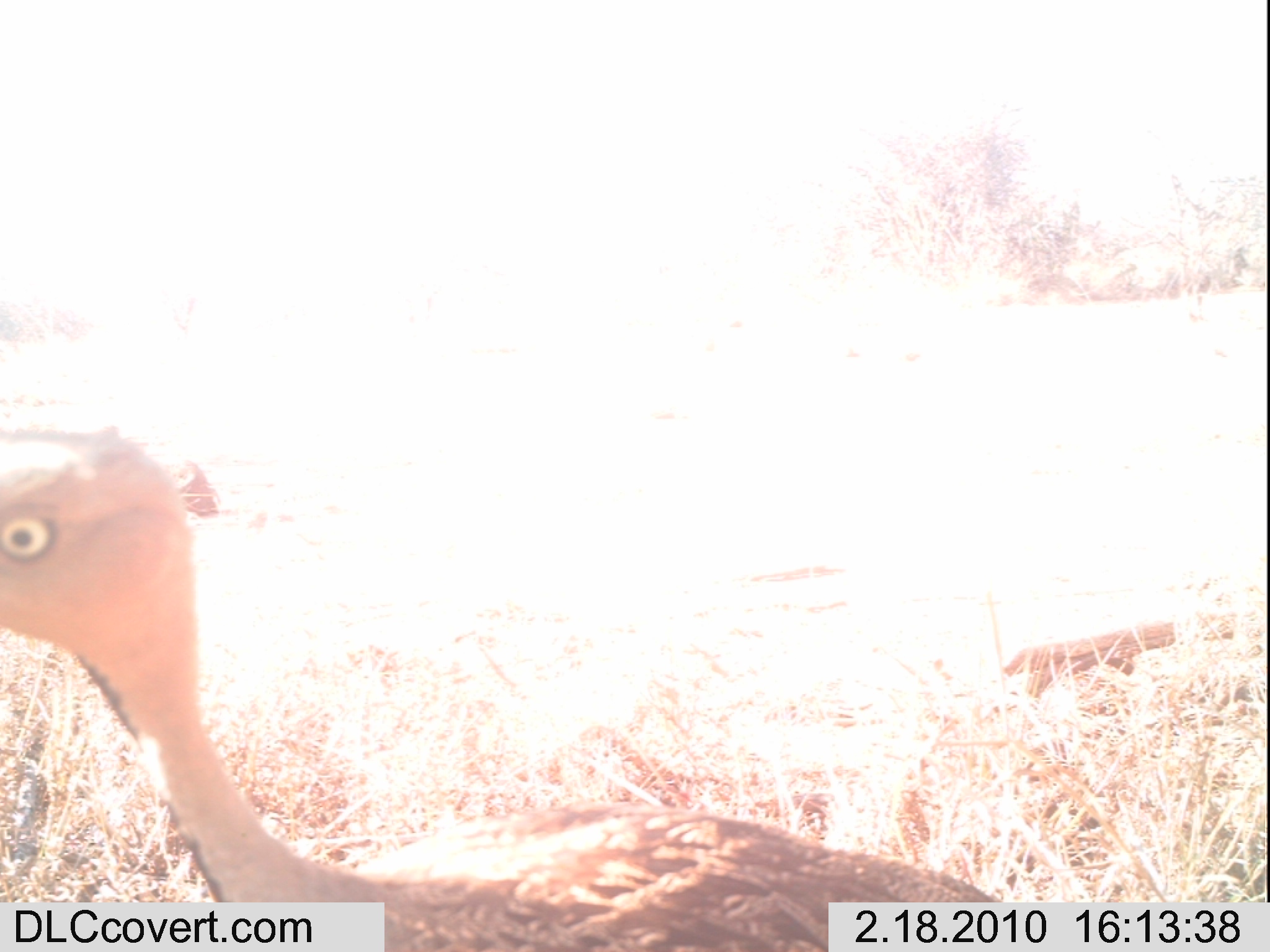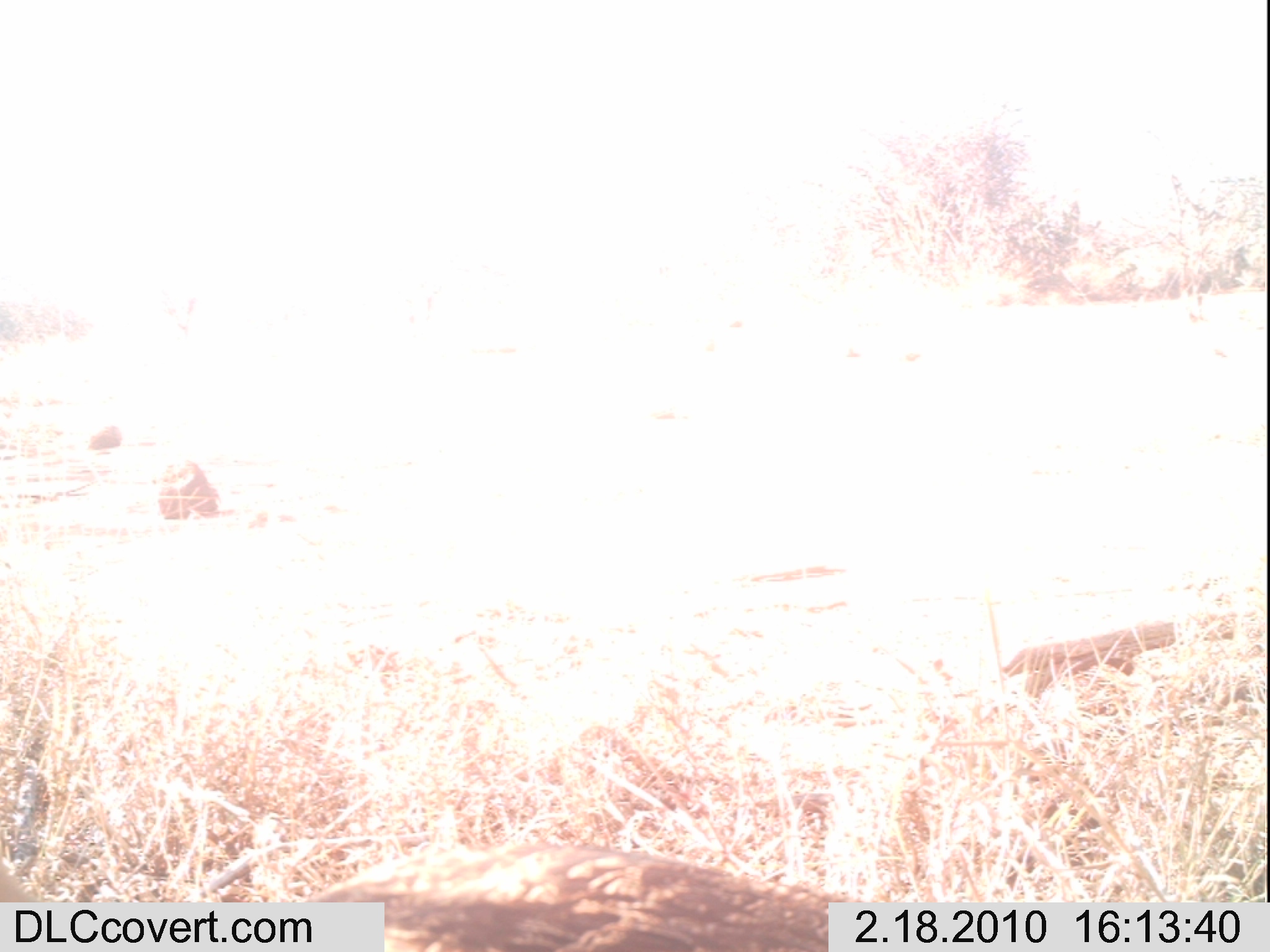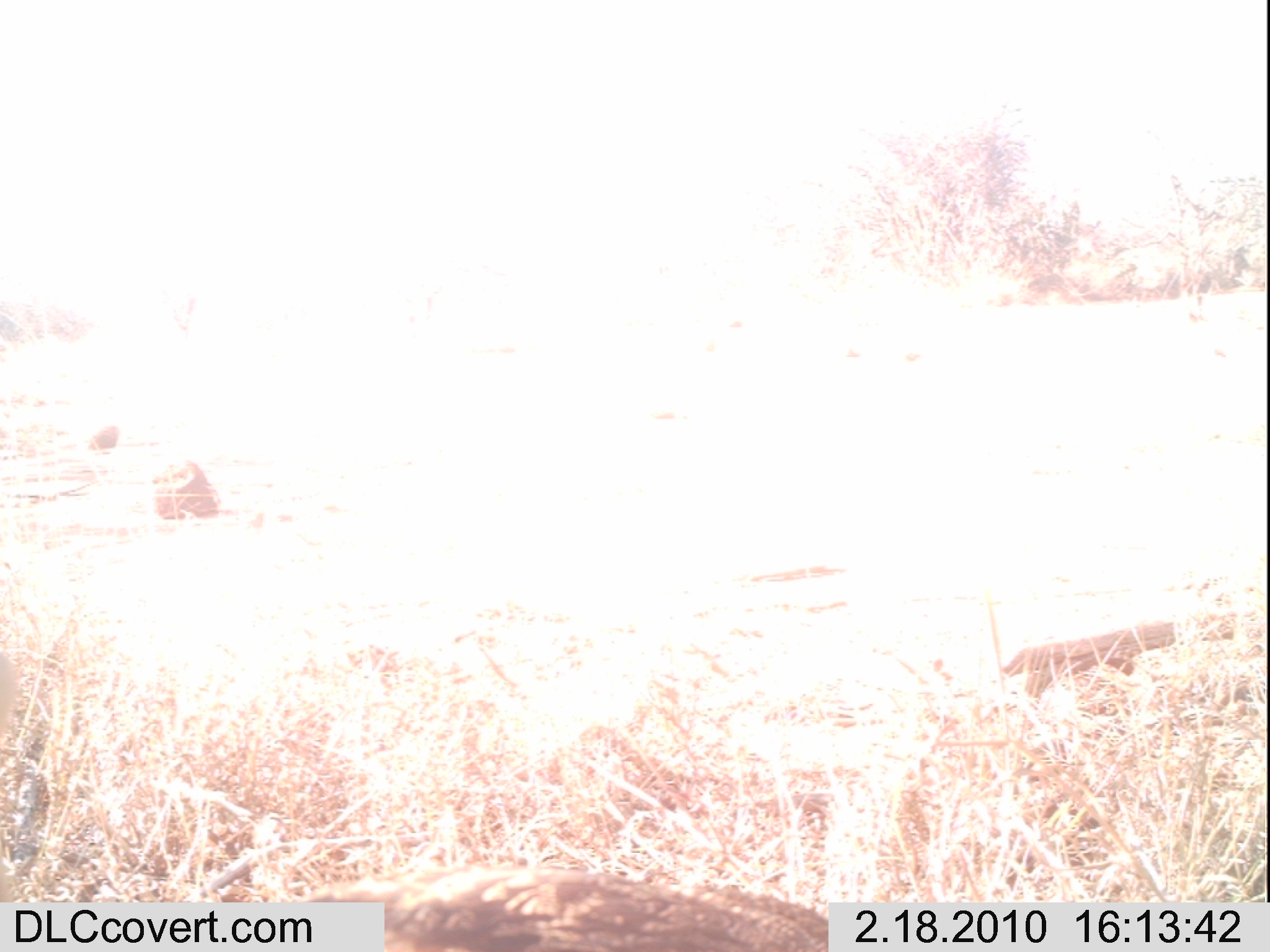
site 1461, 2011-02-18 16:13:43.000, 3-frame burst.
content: unidentified animal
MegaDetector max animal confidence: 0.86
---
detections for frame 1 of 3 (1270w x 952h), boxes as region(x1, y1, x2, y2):
unknown: region(0, 423, 1007, 950)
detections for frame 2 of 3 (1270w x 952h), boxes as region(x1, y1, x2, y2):
unknown: region(300, 832, 863, 952)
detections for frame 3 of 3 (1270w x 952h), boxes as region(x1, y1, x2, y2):
unknown: region(298, 861, 828, 951)